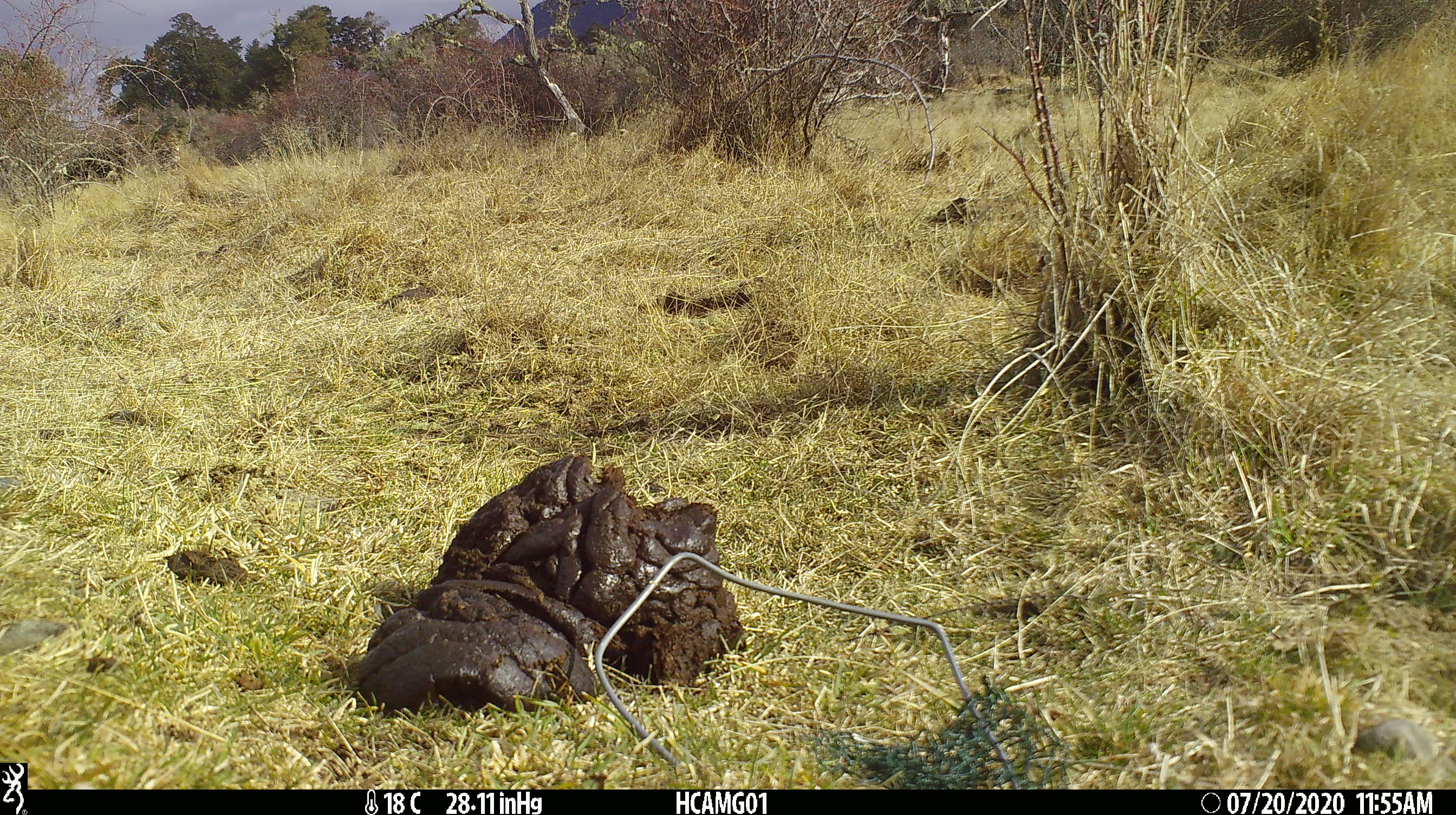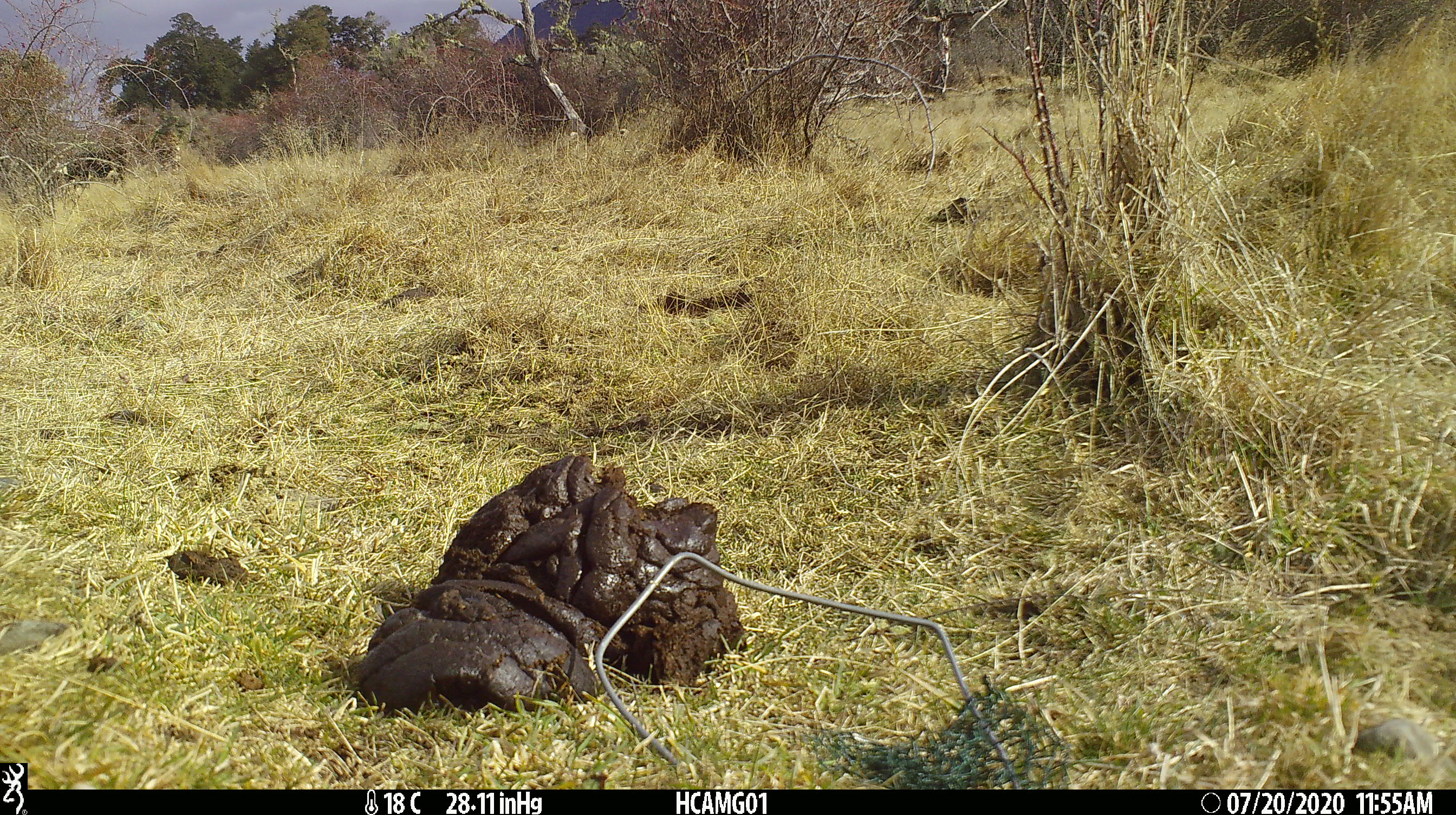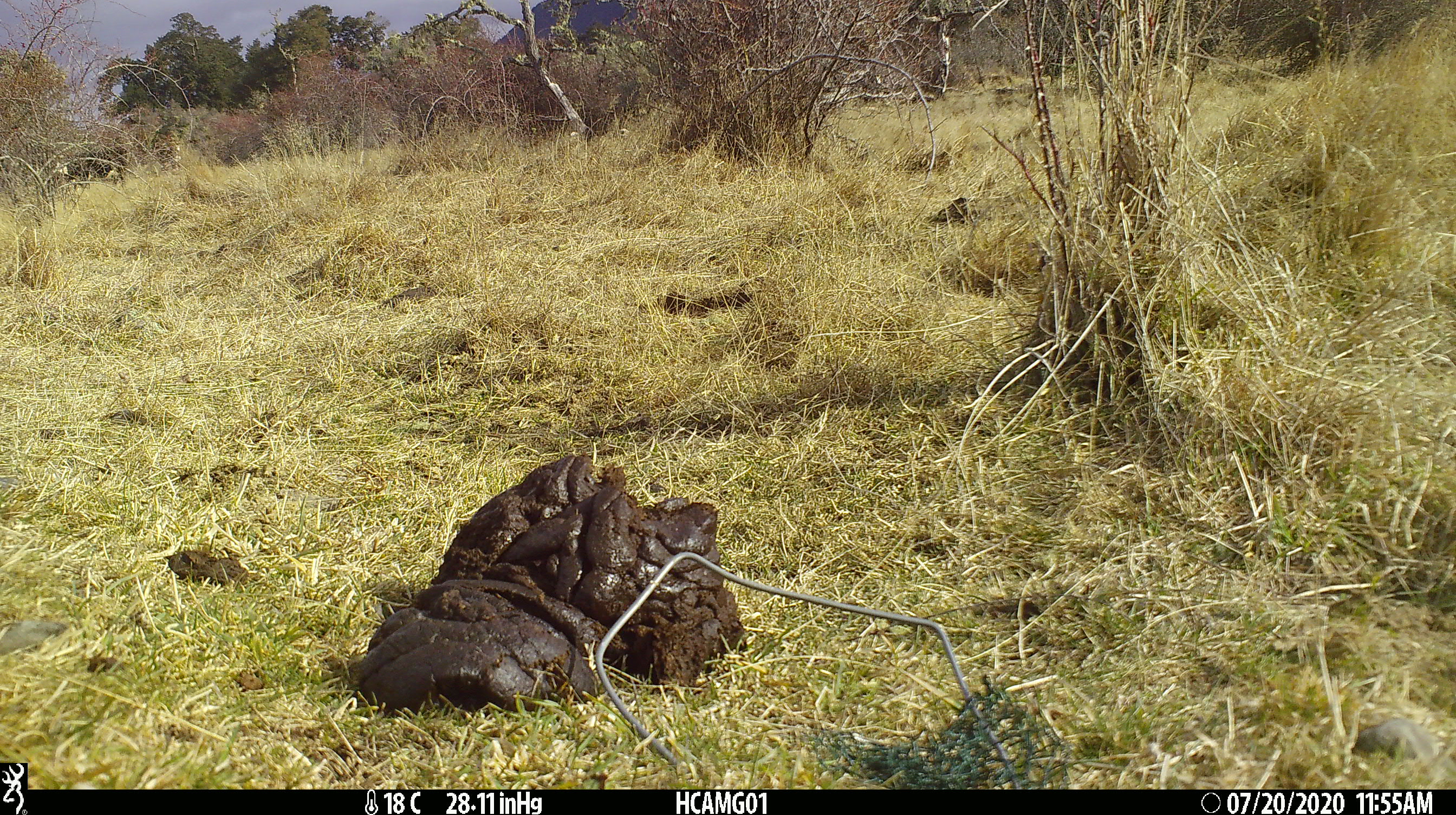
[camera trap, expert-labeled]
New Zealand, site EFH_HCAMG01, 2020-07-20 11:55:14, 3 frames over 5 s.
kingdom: Animalia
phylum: Chordata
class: Mammalia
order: Artiodactyla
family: Bovidae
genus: Bos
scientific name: Bos taurus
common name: domestic cow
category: cow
Cow (domestic cow) (Bos taurus).